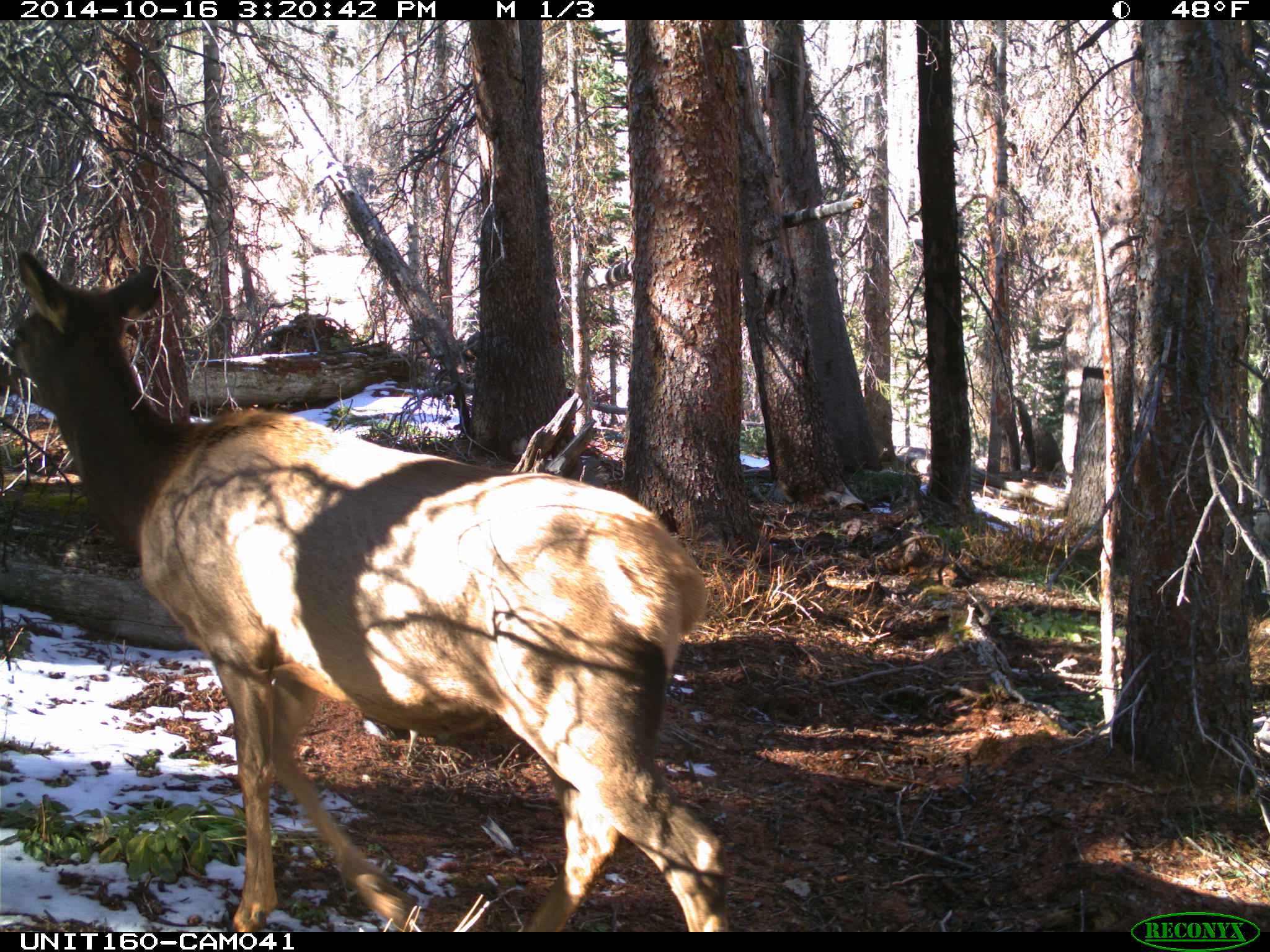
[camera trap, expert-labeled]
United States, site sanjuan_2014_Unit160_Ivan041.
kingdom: Animalia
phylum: Chordata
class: Mammalia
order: Artiodactyla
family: Cervidae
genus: Cervus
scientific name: Cervus elaphus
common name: red deer